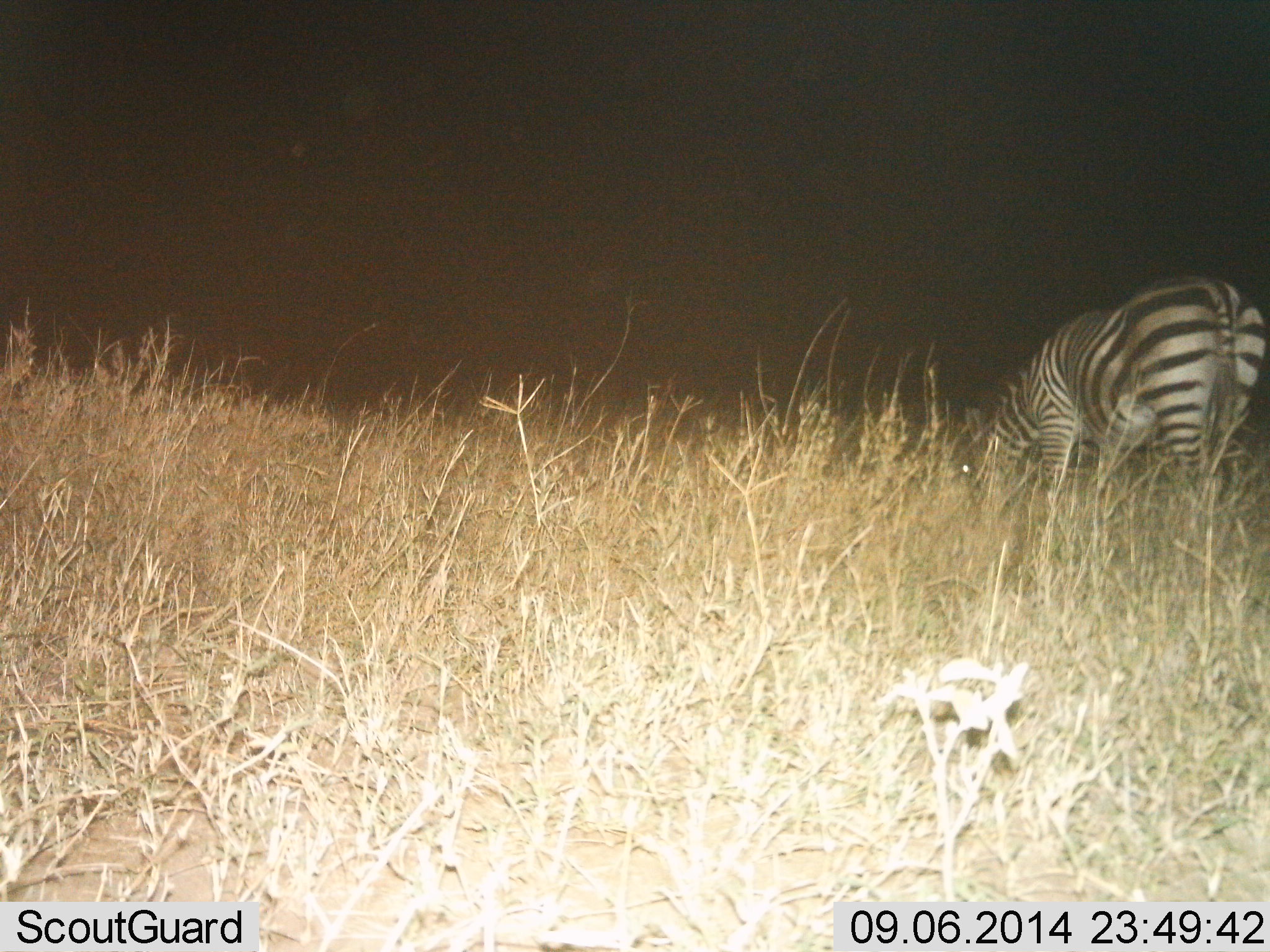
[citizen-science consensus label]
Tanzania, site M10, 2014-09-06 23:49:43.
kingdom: Animalia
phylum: Chordata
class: Mammalia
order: Perissodactyla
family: Equidae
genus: Equus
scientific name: Equus quagga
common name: plains zebra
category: zebra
Zebra (plains zebra) (Equus quagga), count 1. Behavior (volunteer vote fractions): standing 30%, resting 0%, moving 10%, interacting 0%. Young present (vote fraction): 0%. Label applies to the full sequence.